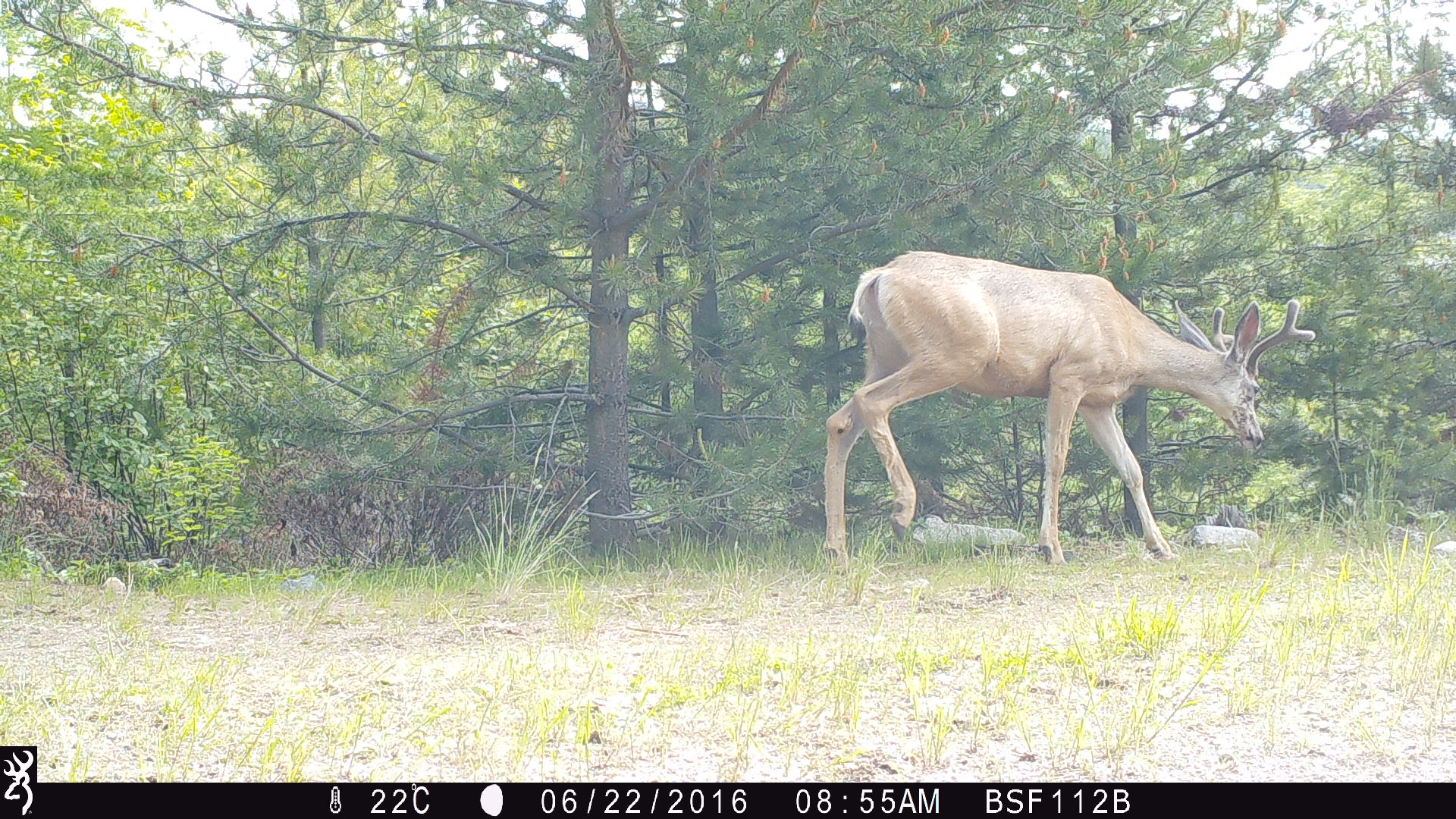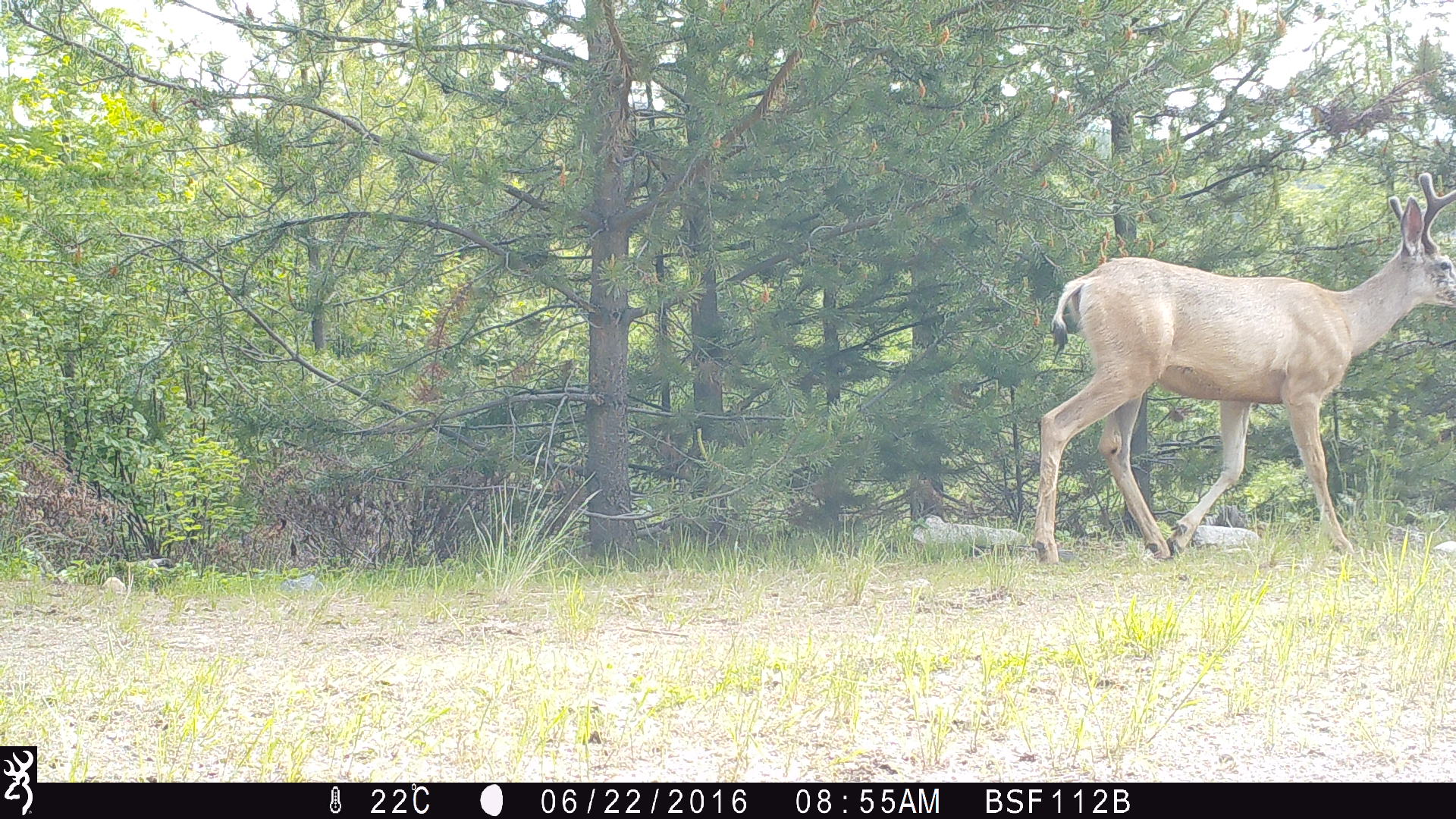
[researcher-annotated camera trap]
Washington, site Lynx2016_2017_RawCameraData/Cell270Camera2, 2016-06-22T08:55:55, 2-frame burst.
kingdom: Animalia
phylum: Chordata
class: Mammalia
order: Artiodactyla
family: Cervidae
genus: Odocoileus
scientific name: Odocoileus hemionus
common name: mule deer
Odocoileus hemionus (mule deer). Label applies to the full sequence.